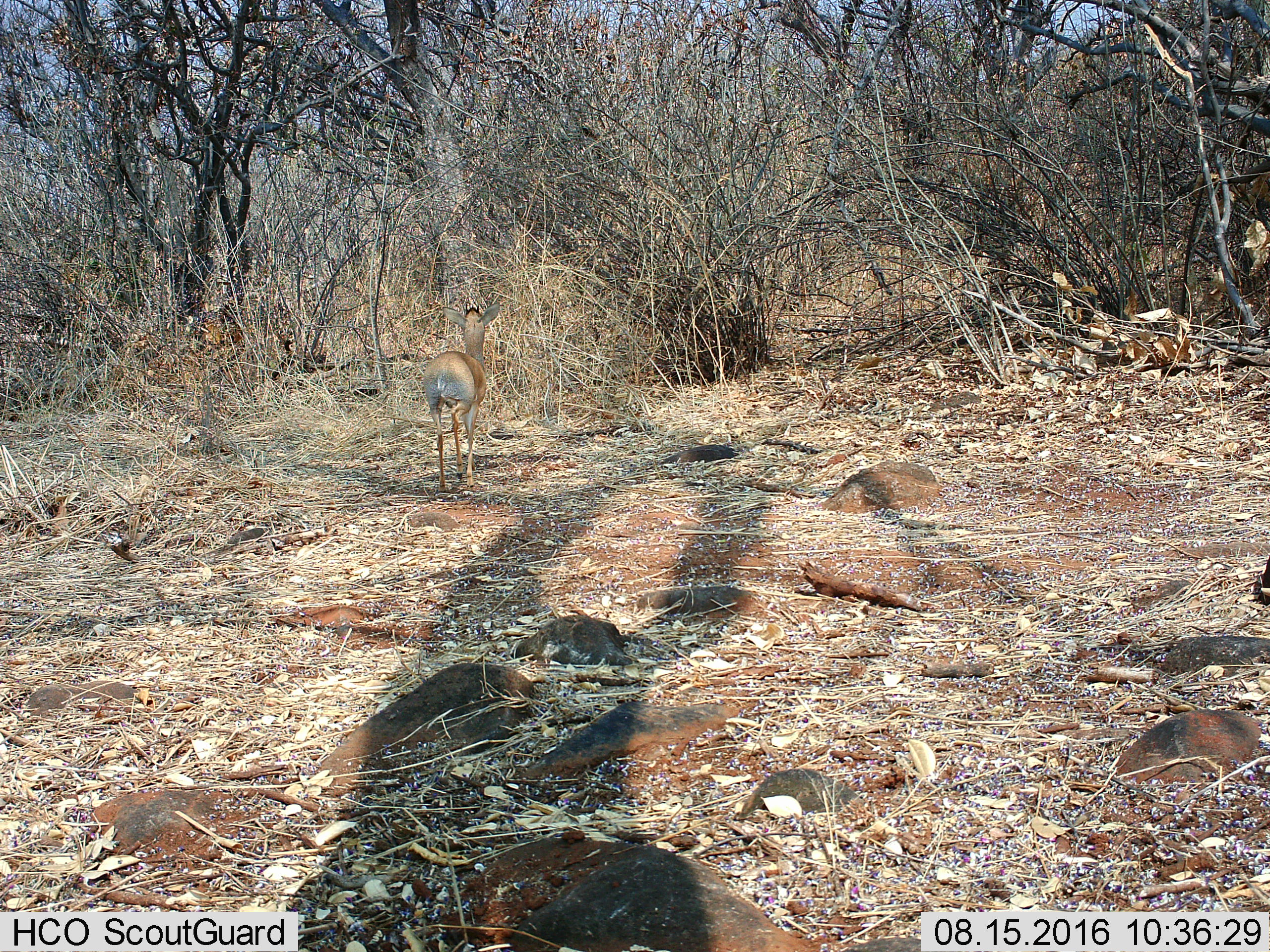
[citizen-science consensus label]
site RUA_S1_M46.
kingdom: Animalia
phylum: Chordata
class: Mammalia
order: Artiodactyla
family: Bovidae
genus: Madoqua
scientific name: Madoqua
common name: dik-dik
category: dikdik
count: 1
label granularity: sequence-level